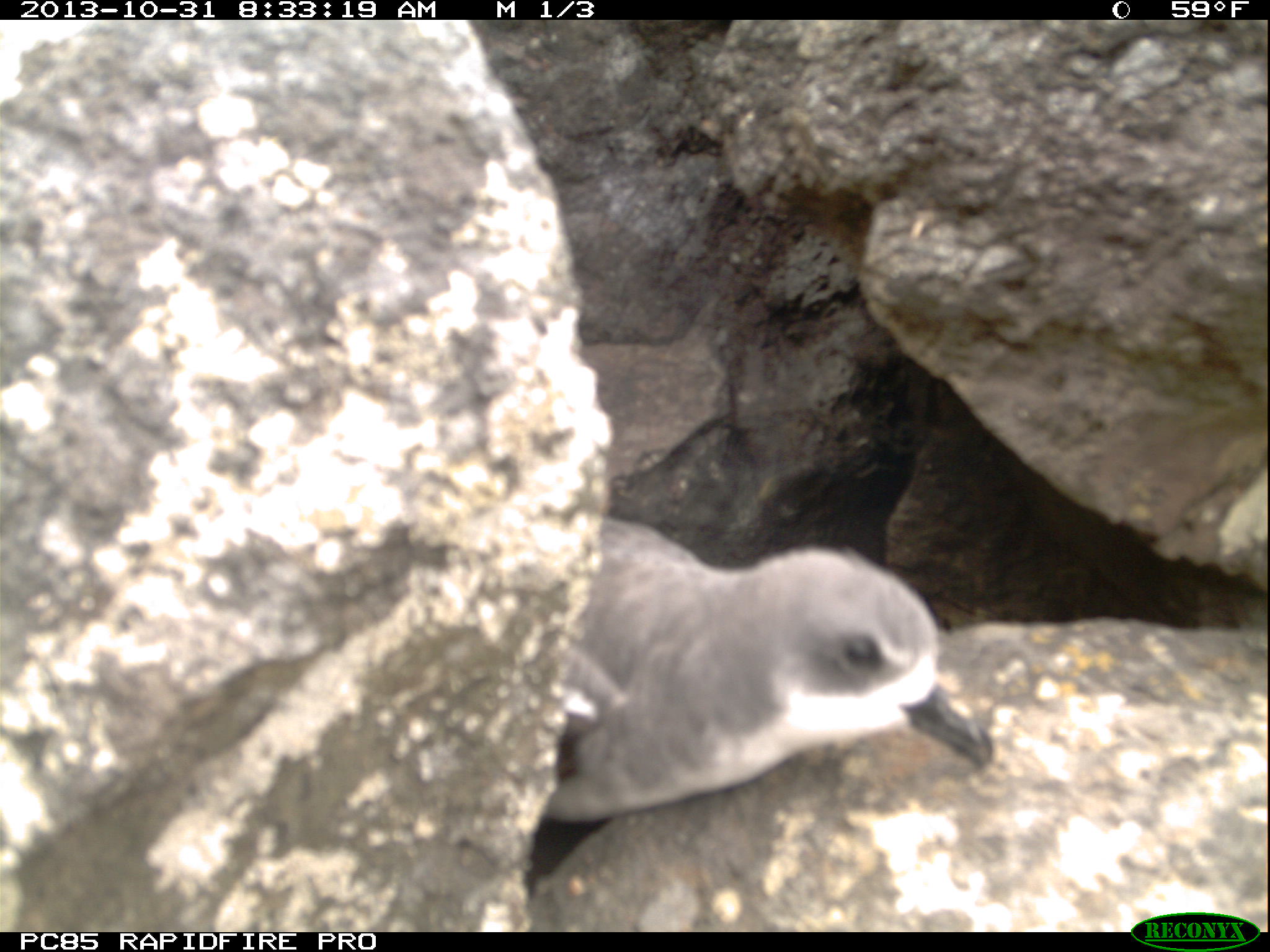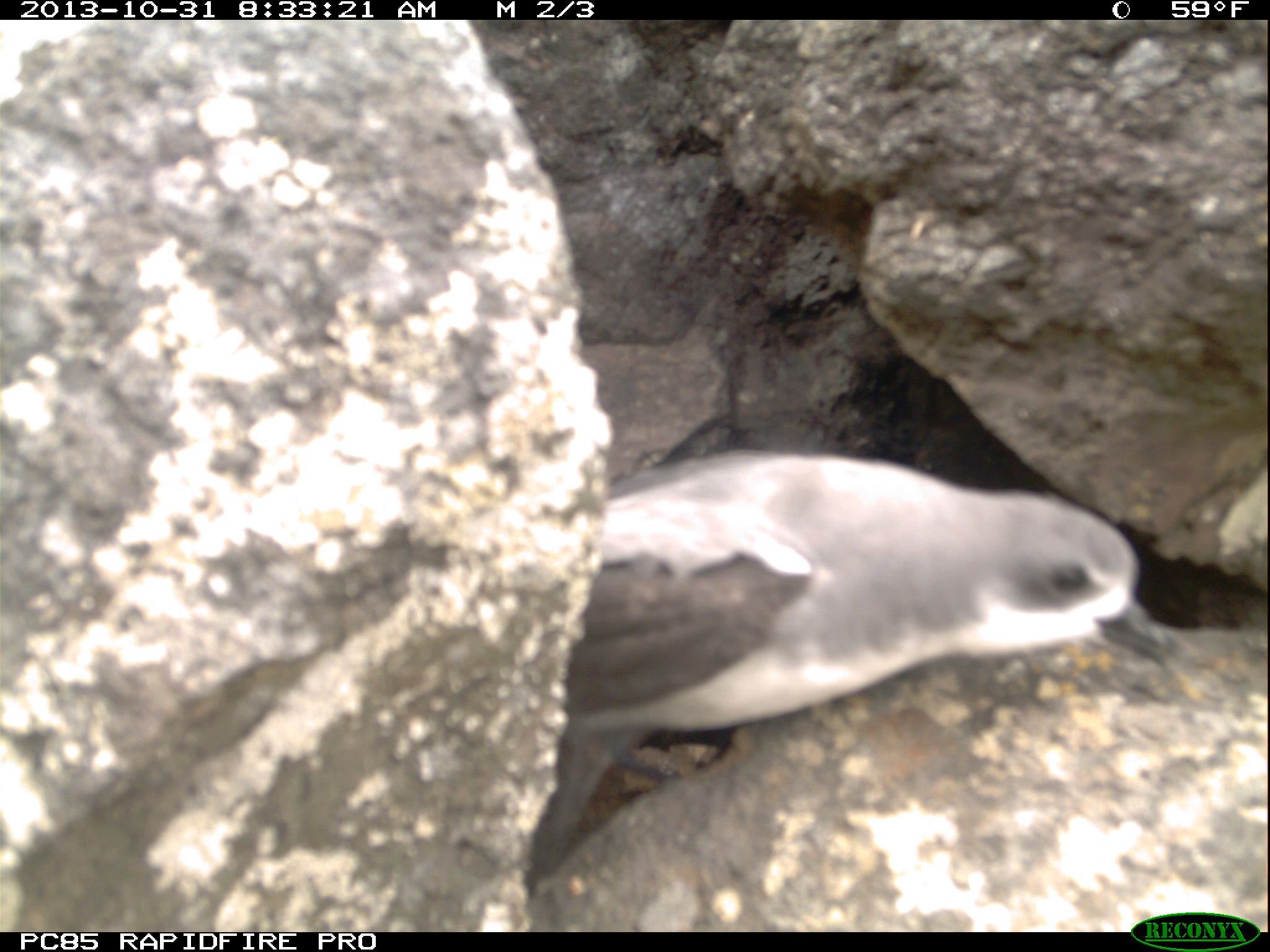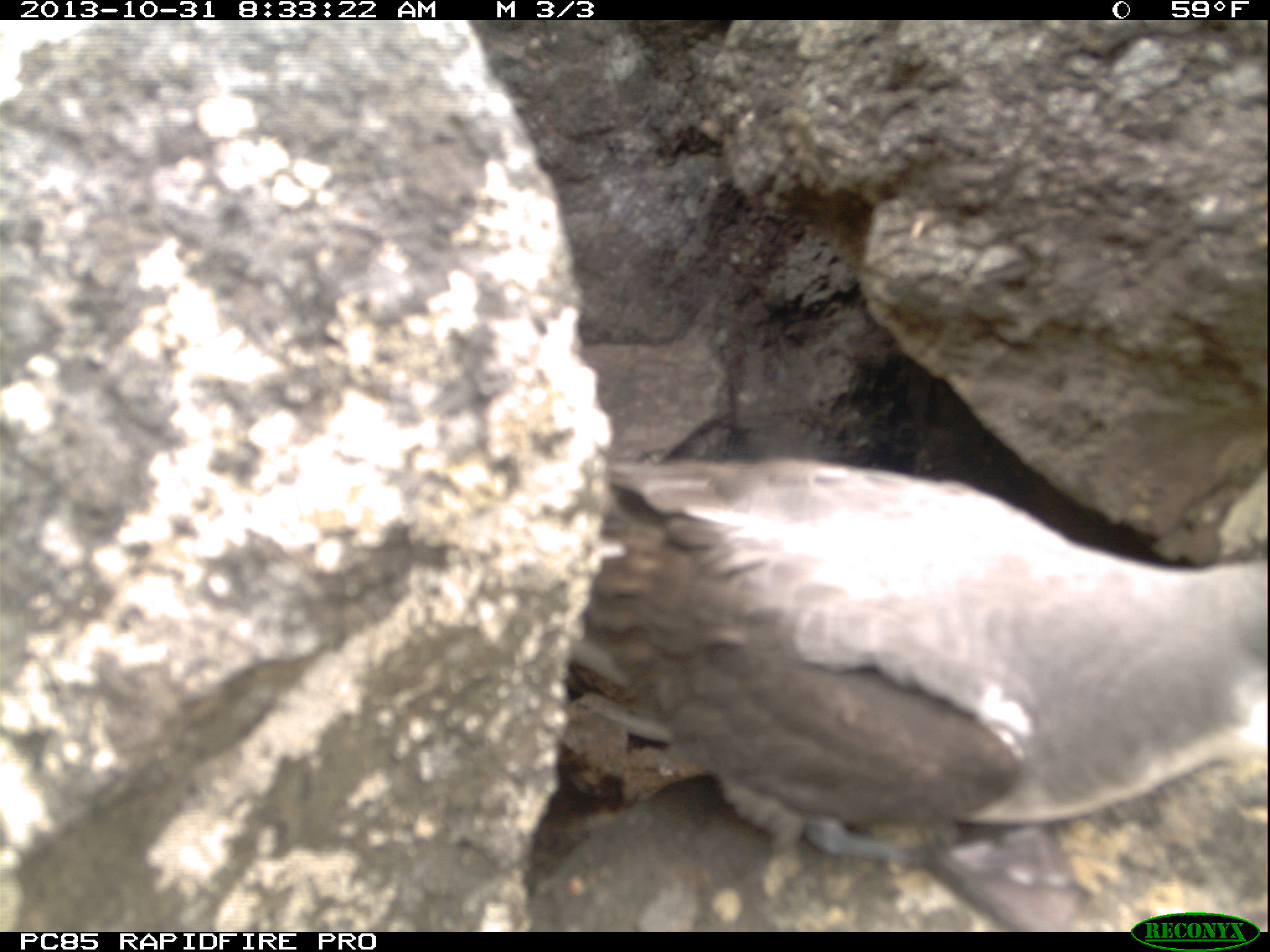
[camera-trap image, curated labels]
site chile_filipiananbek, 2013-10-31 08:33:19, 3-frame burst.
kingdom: Animalia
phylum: Chordata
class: Aves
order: Procellariiformes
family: Procellariidae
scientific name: Procellariidae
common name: petrel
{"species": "petrel (Procellariidae)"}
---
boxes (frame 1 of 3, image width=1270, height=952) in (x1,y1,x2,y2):
petrel: (527,510,1002,915)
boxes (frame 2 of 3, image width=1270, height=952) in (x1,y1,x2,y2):
petrel: (523,431,1207,931)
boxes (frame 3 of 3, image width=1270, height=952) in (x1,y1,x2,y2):
petrel: (530,425,1266,928)